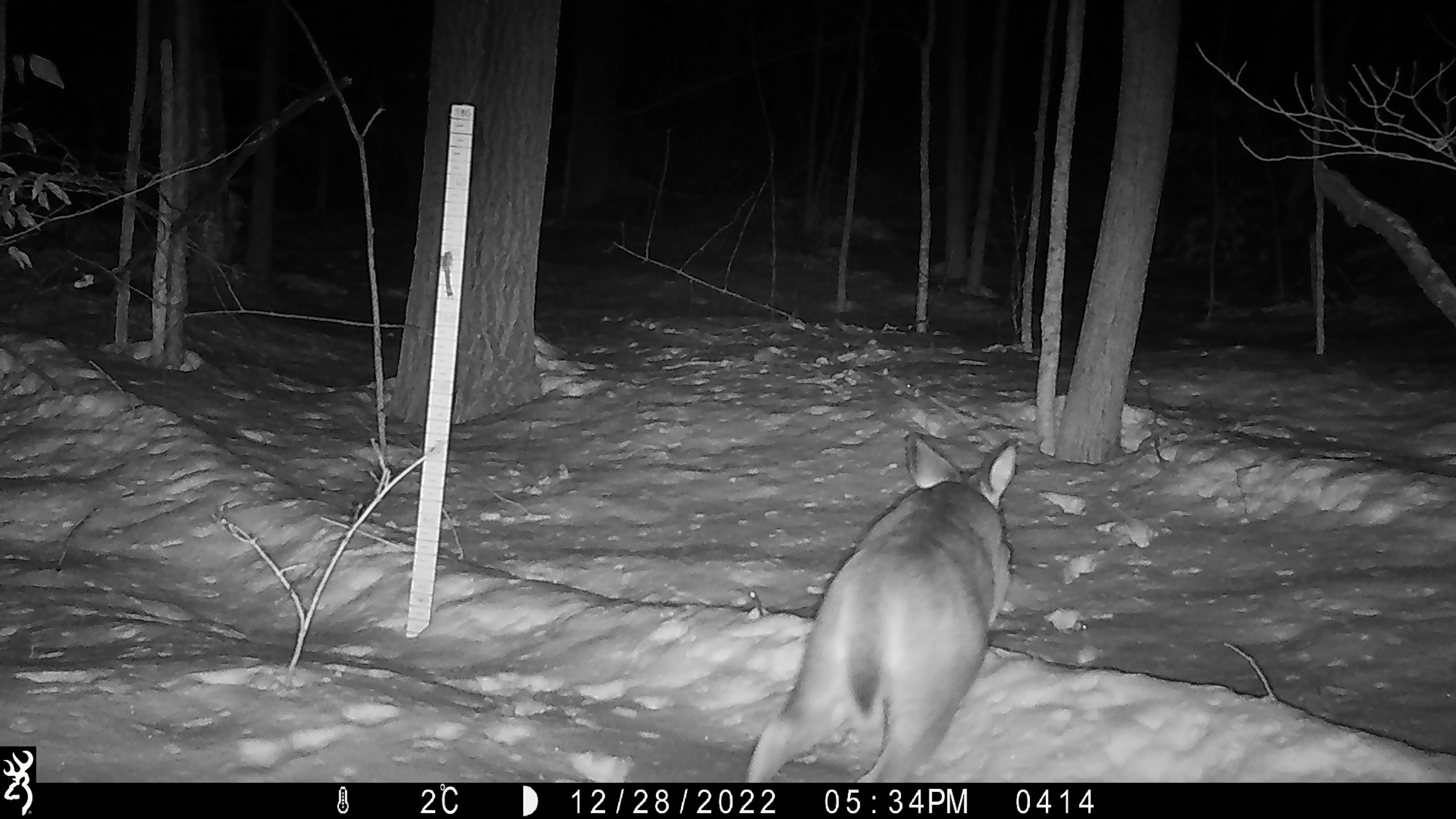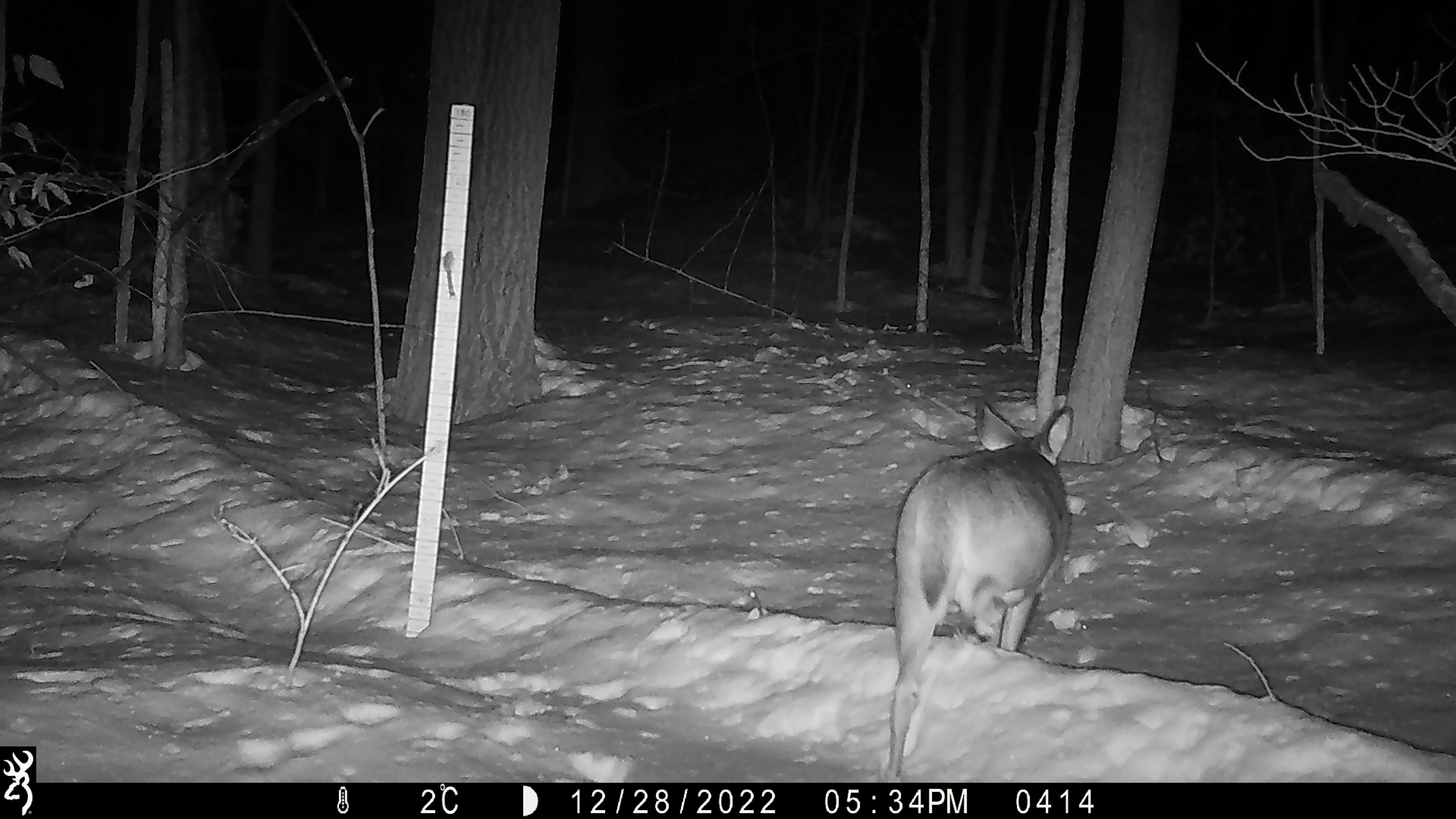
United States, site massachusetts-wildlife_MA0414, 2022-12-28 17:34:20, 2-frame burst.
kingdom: Animalia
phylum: Chordata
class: Mammalia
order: Artiodactyla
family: Cervidae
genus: Odocoileus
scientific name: Odocoileus virginianus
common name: white-tailed deer